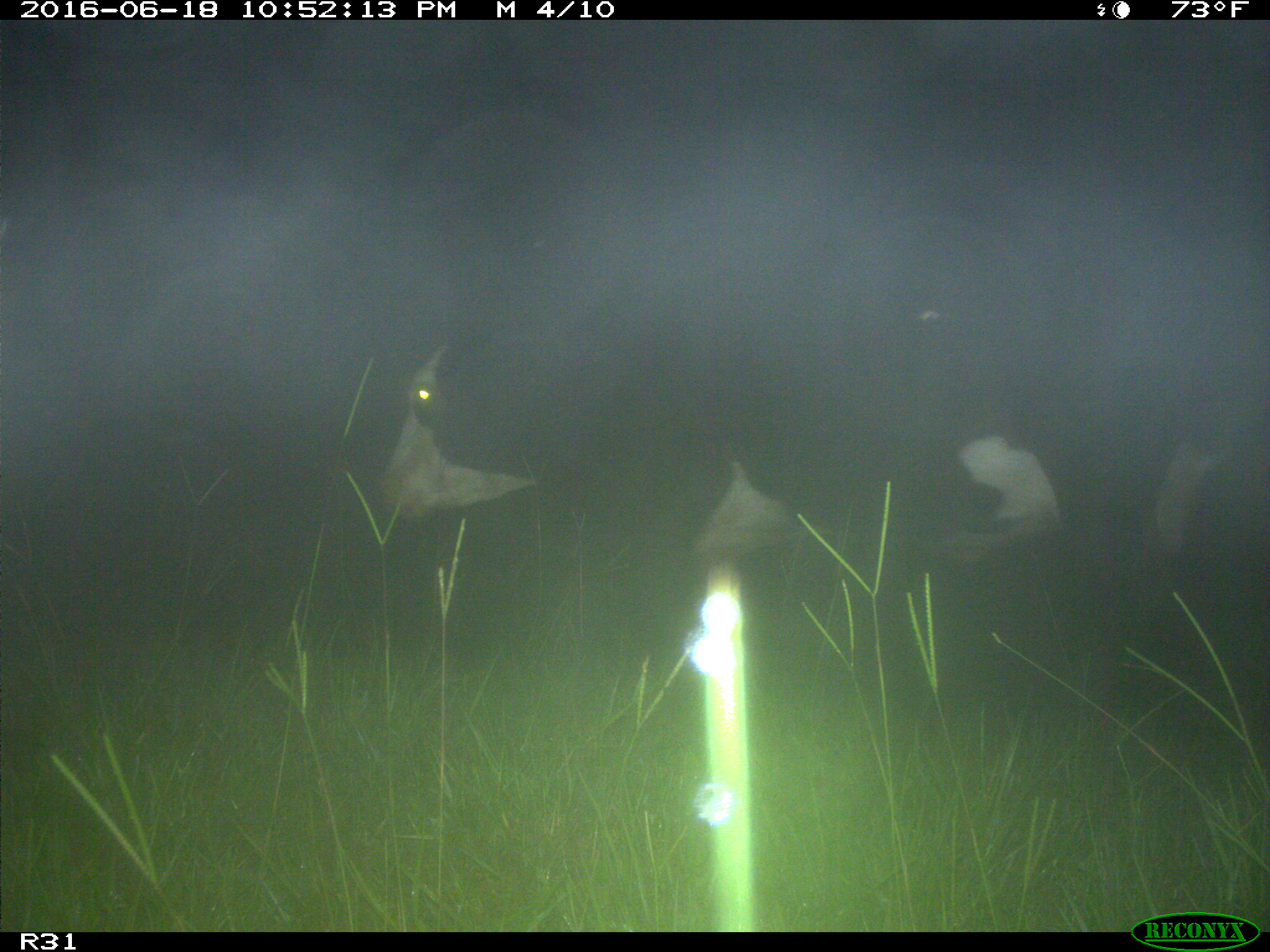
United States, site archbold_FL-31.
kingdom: Animalia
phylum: Chordata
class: Mammalia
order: Artiodactyla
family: Bovidae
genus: Bos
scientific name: Bos taurus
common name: domestic cow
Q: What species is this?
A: Bos taurus (domestic cow).